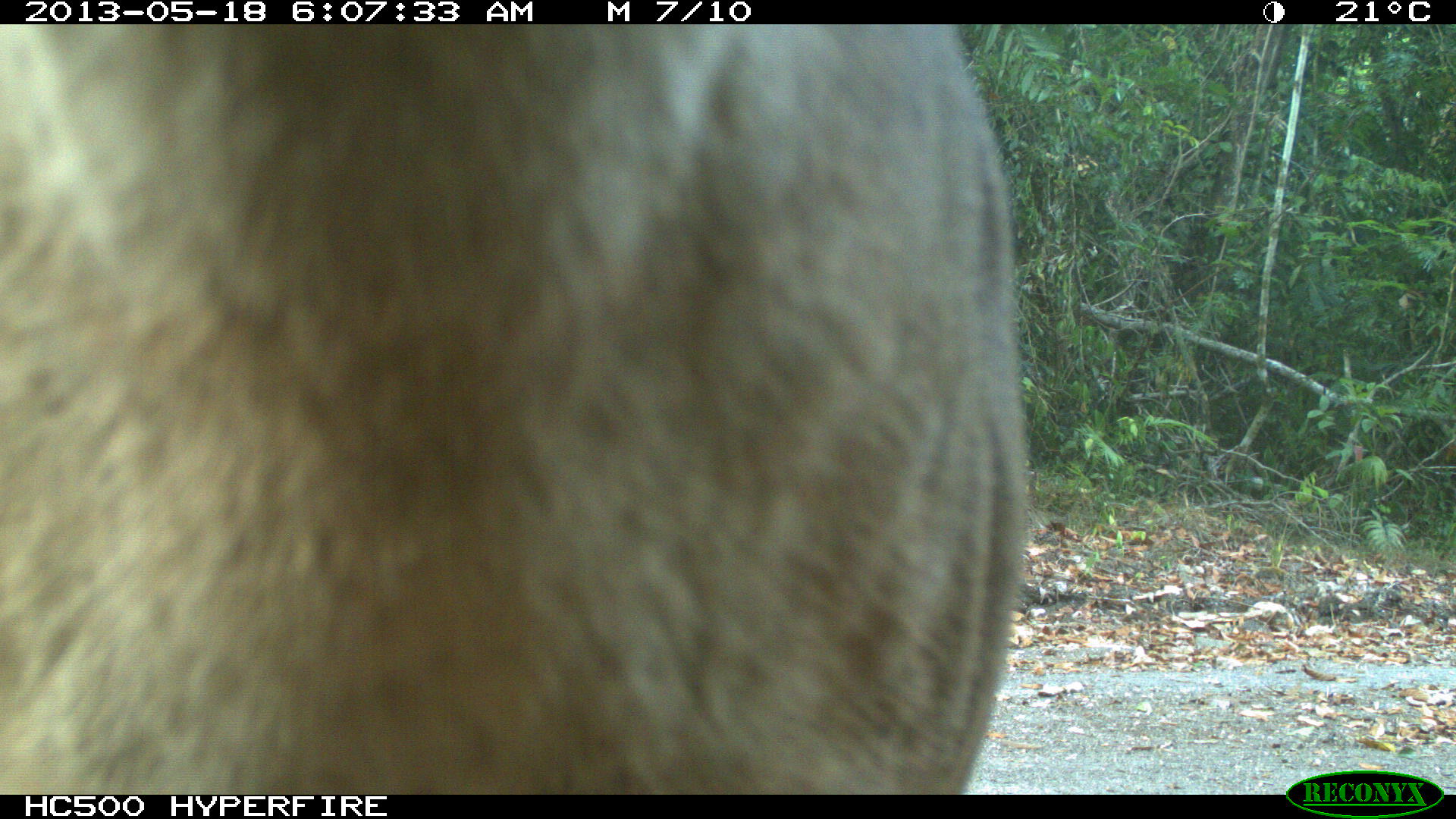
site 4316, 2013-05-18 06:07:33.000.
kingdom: Animalia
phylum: Chordata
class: Mammalia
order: Carnivora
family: Felidae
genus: Puma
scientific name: Puma concolor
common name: mountain lion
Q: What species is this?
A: Puma concolor (mountain lion).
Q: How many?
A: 1.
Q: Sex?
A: Male.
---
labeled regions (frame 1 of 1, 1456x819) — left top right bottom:
puma concolor: 0 23 1032 790